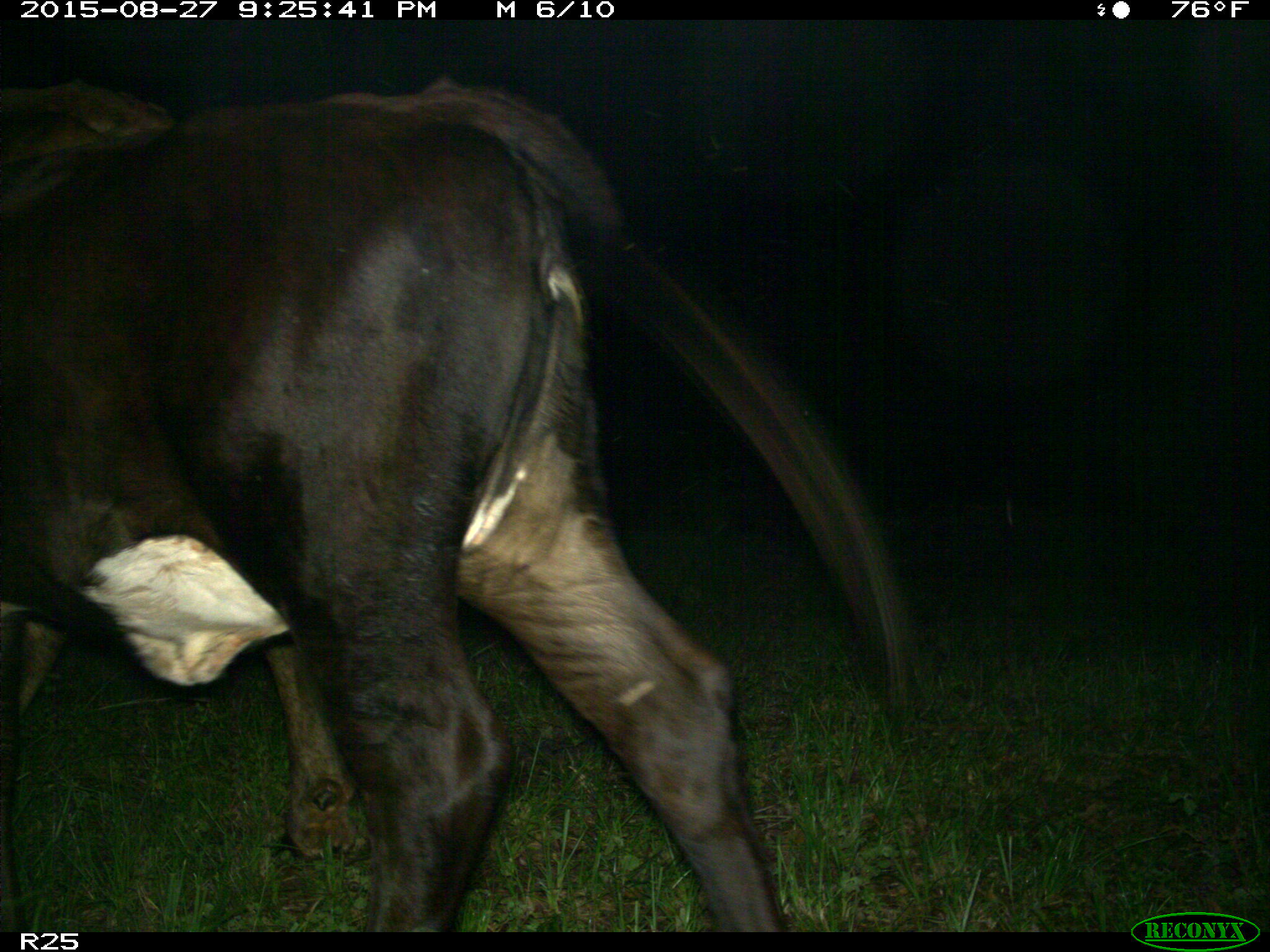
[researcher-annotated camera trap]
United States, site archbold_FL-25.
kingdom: Animalia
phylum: Chordata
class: Mammalia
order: Artiodactyla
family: Bovidae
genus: Bos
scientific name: Bos taurus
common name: domestic cow